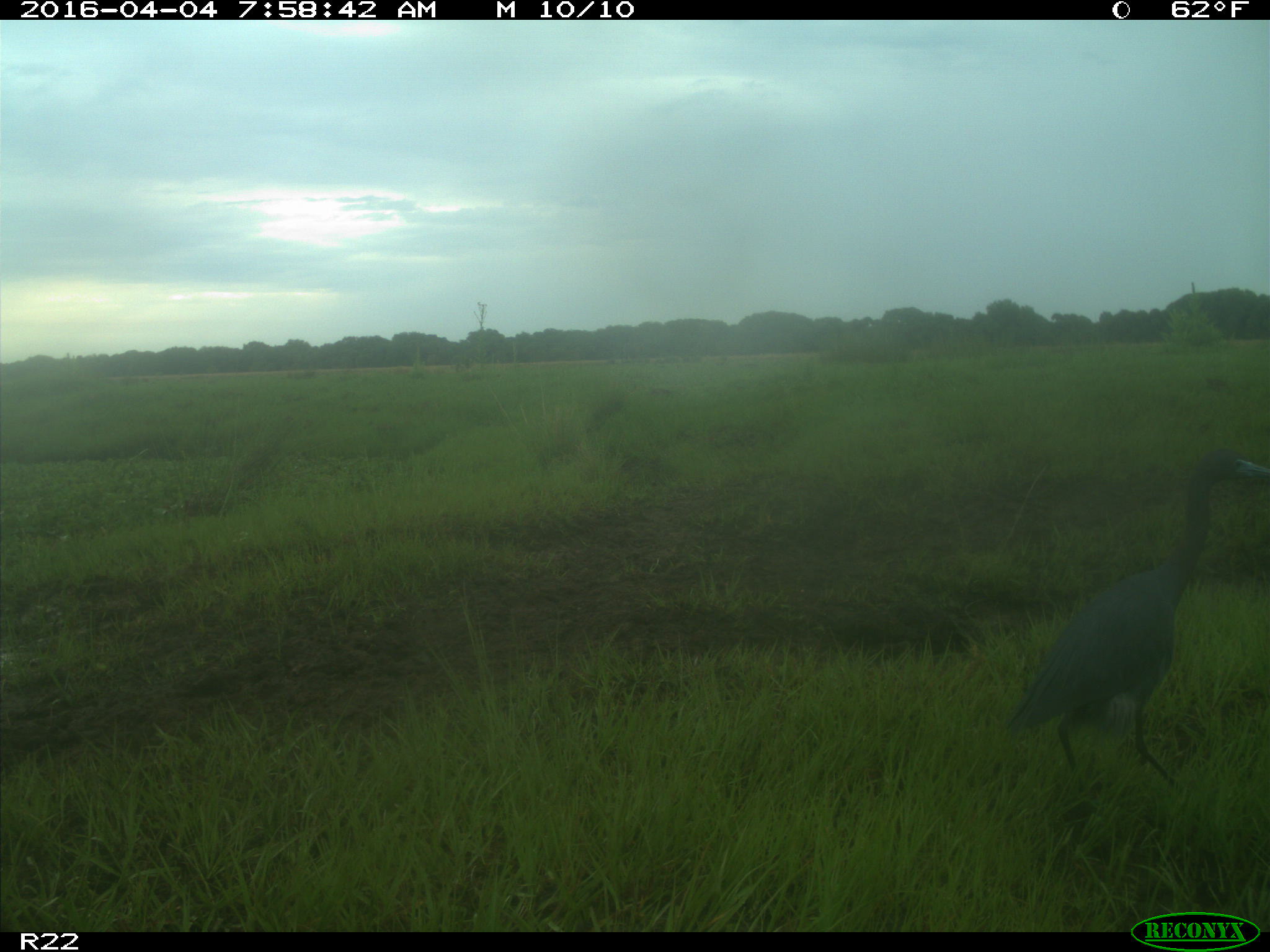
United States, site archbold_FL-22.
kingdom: Animalia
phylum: Chordata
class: Aves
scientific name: Aves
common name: birds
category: unidentified bird